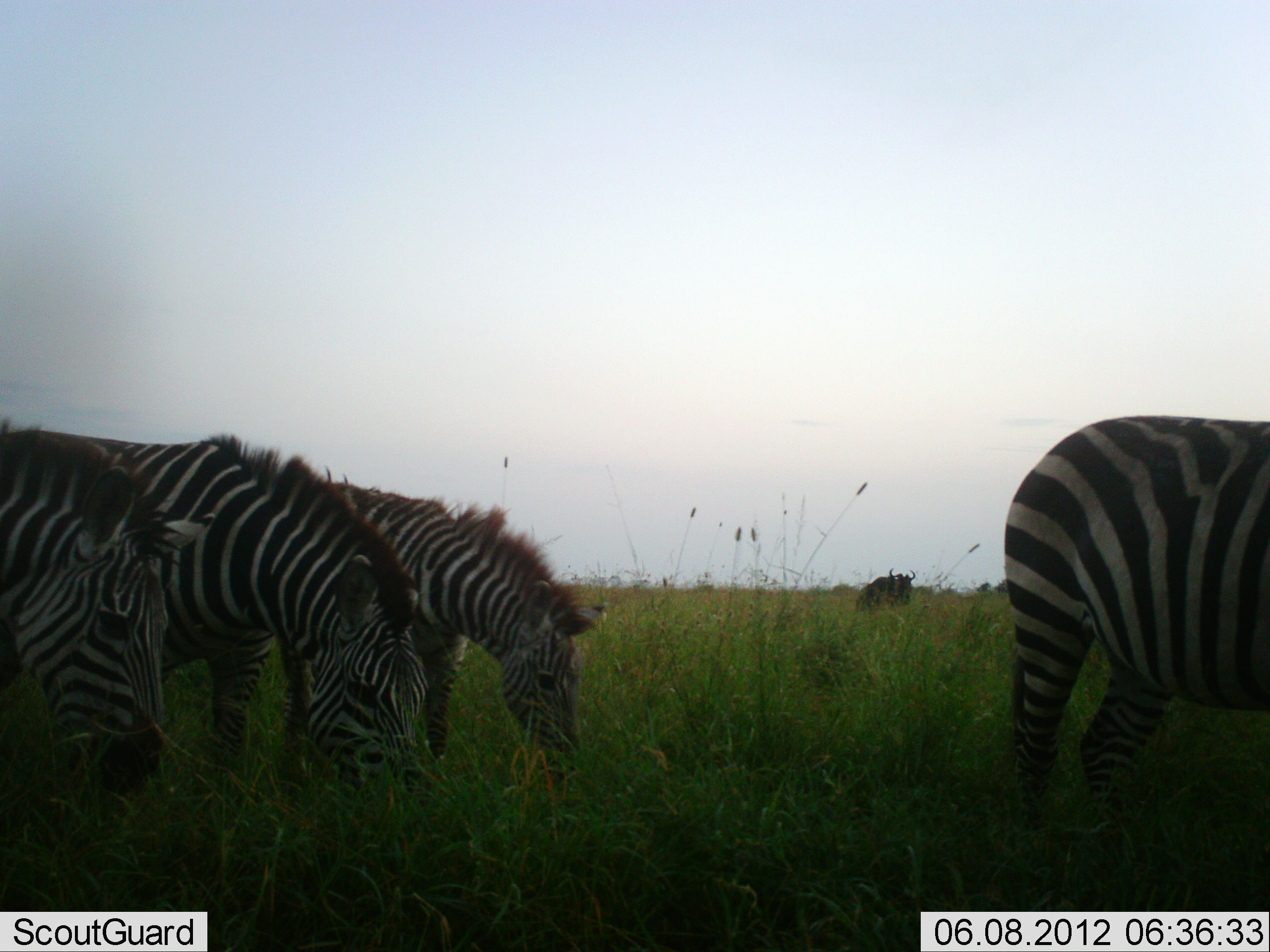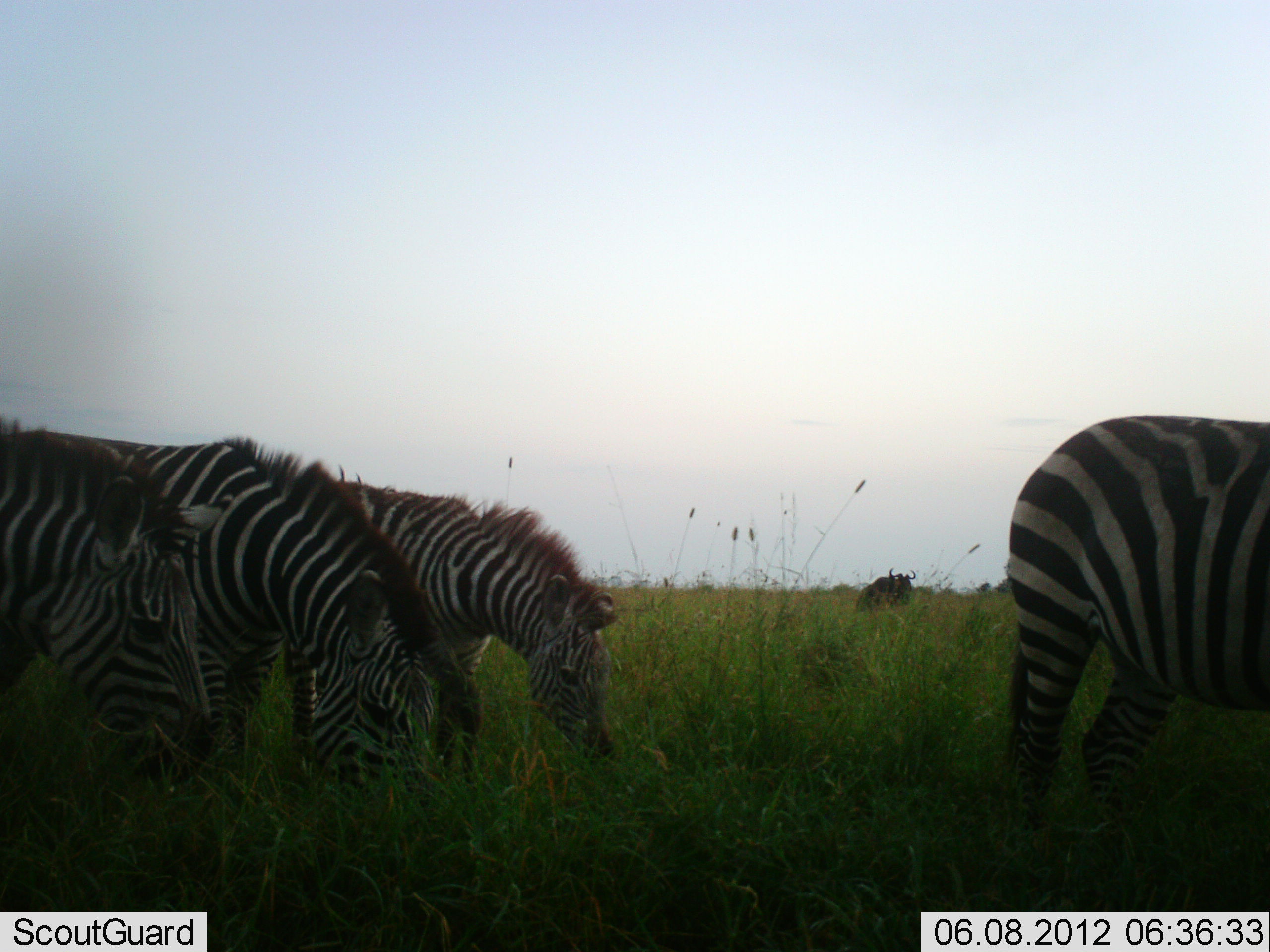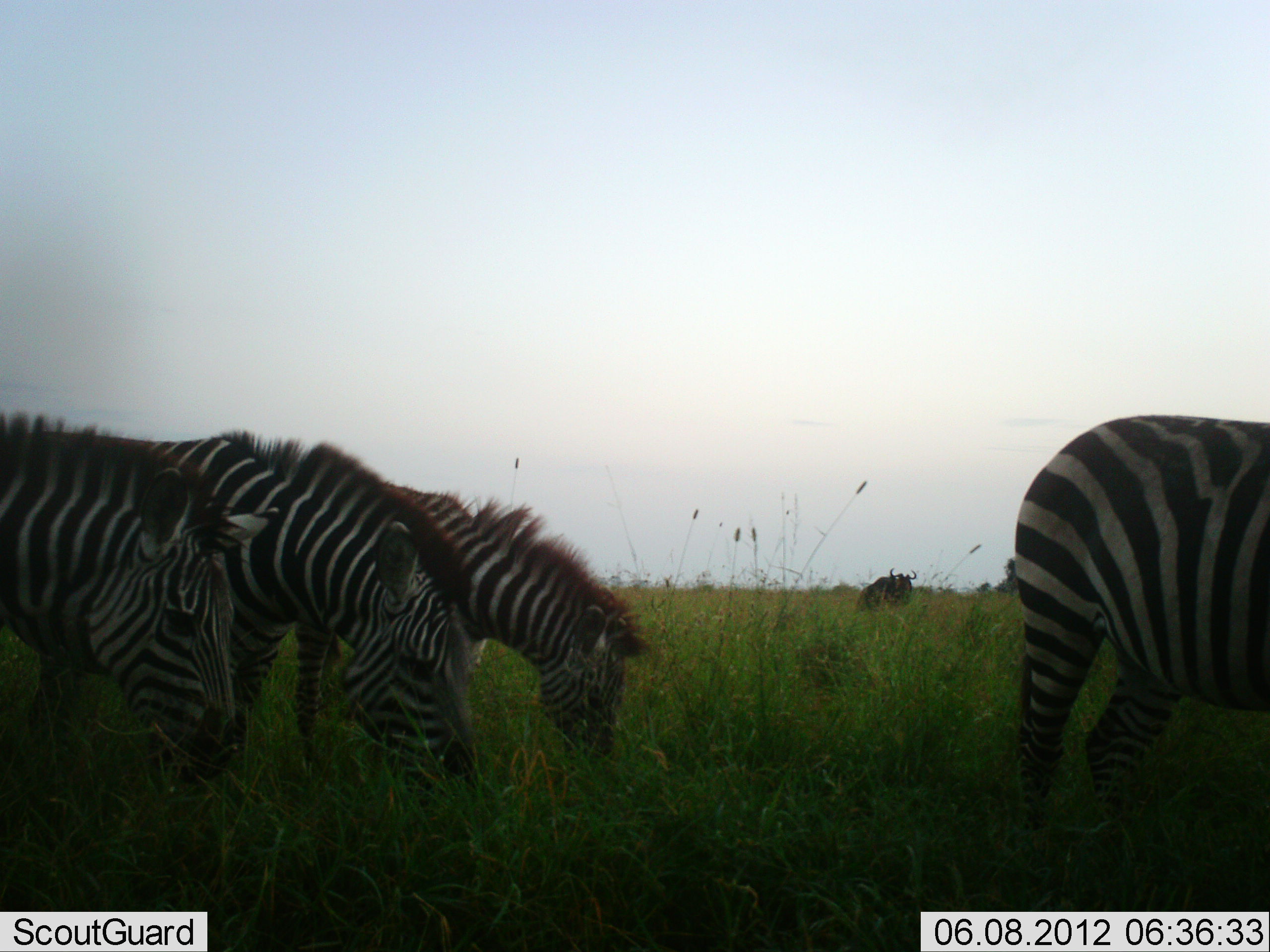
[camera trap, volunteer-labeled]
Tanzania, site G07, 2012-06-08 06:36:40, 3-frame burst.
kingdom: Animalia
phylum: Chordata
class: Mammalia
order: Artiodactyla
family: Bovidae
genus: Connochaetes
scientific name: Connochaetes taurinus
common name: blue wildebeest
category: wildebeest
Wildebeest (blue wildebeest) (Connochaetes taurinus), count 1. Behavior (volunteer vote fractions): standing 70%, resting 30%, moving 0%, interacting 0%. Young present (vote fraction): 0%. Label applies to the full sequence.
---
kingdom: Animalia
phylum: Chordata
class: Mammalia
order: Perissodactyla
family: Equidae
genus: Equus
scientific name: Equus quagga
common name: plains zebra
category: zebra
Zebra (plains zebra) (Equus quagga), count 4. Behavior (volunteer vote fractions): standing 39%, resting 0%, moving 22%, interacting 0%. Young present (vote fraction): 17%. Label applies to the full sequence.